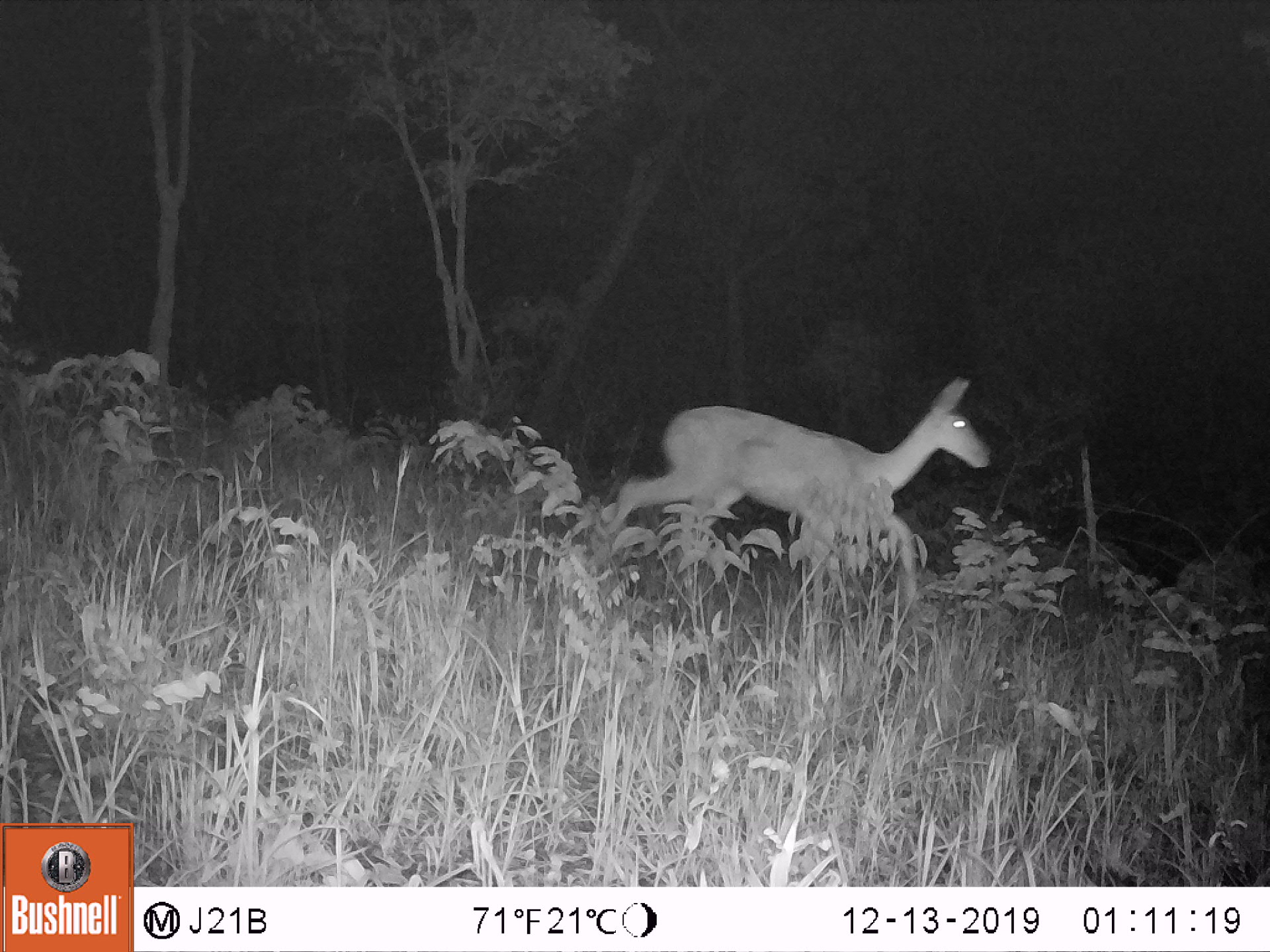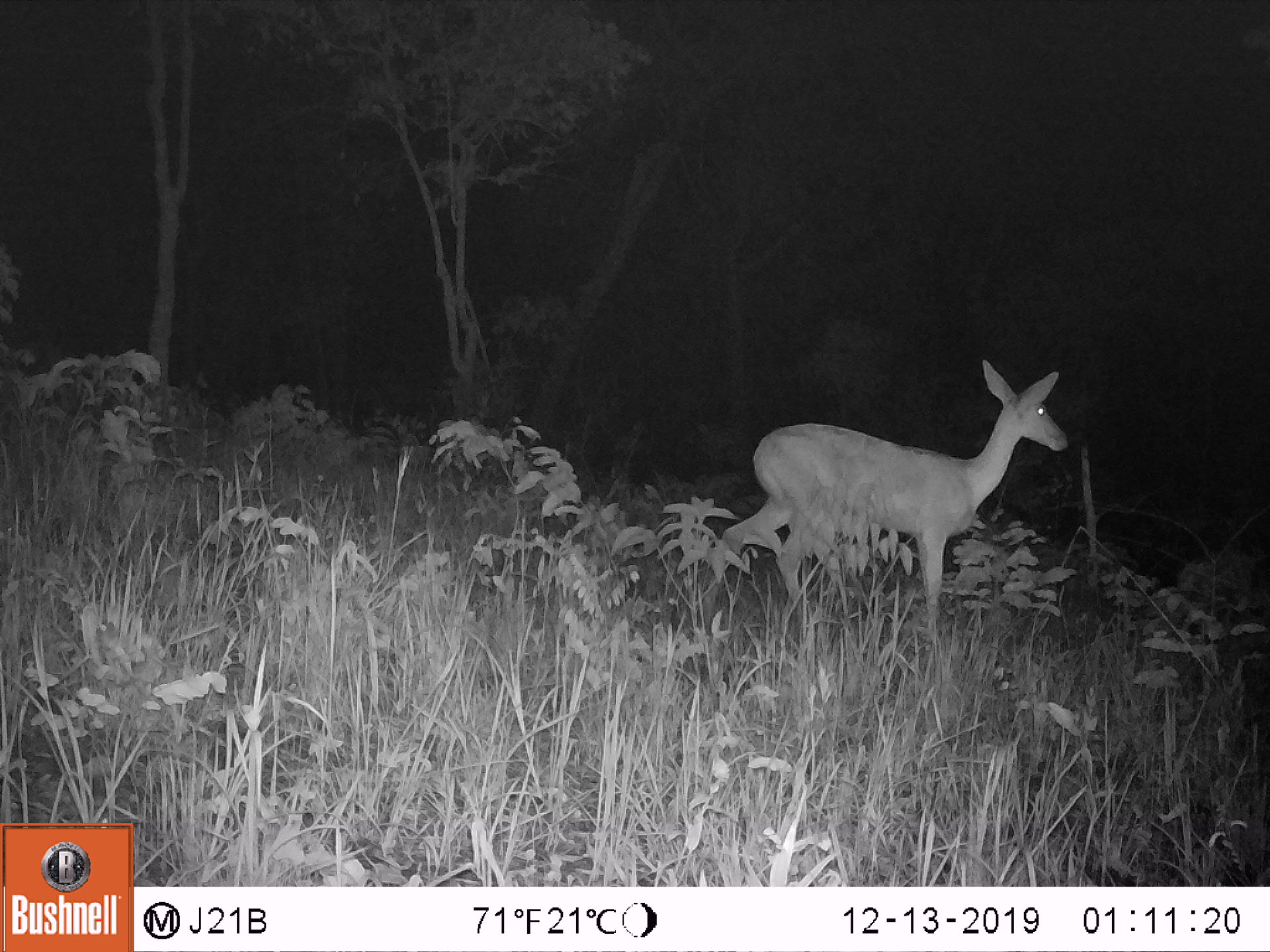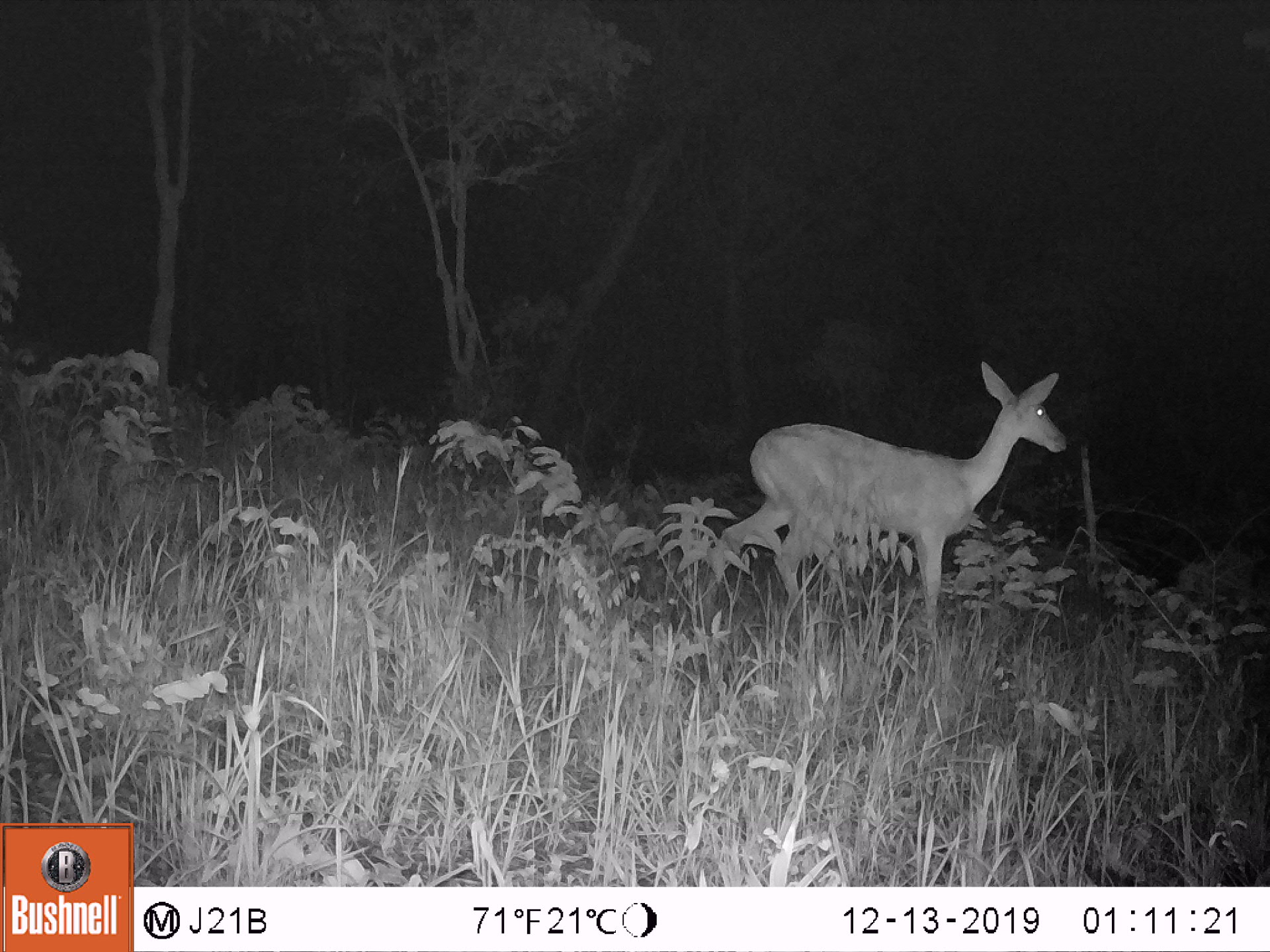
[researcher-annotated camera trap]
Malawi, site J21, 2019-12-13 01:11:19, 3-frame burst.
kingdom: Animalia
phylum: Chordata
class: Mammalia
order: Artiodactyla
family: Bovidae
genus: Redunca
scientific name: Redunca arundinum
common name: southern reedbuck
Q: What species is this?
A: Southern reedbuck (Redunca arundinum).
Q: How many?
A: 1.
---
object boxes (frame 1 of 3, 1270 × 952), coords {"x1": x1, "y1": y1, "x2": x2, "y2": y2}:
southern reedbuck: {"x1": 589, "y1": 365, "x2": 1008, "y2": 611}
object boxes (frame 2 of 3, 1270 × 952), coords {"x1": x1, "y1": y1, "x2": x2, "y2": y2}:
southern reedbuck: {"x1": 710, "y1": 350, "x2": 1076, "y2": 640}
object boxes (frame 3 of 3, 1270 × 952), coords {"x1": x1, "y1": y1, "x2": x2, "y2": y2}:
southern reedbuck: {"x1": 706, "y1": 351, "x2": 1081, "y2": 640}